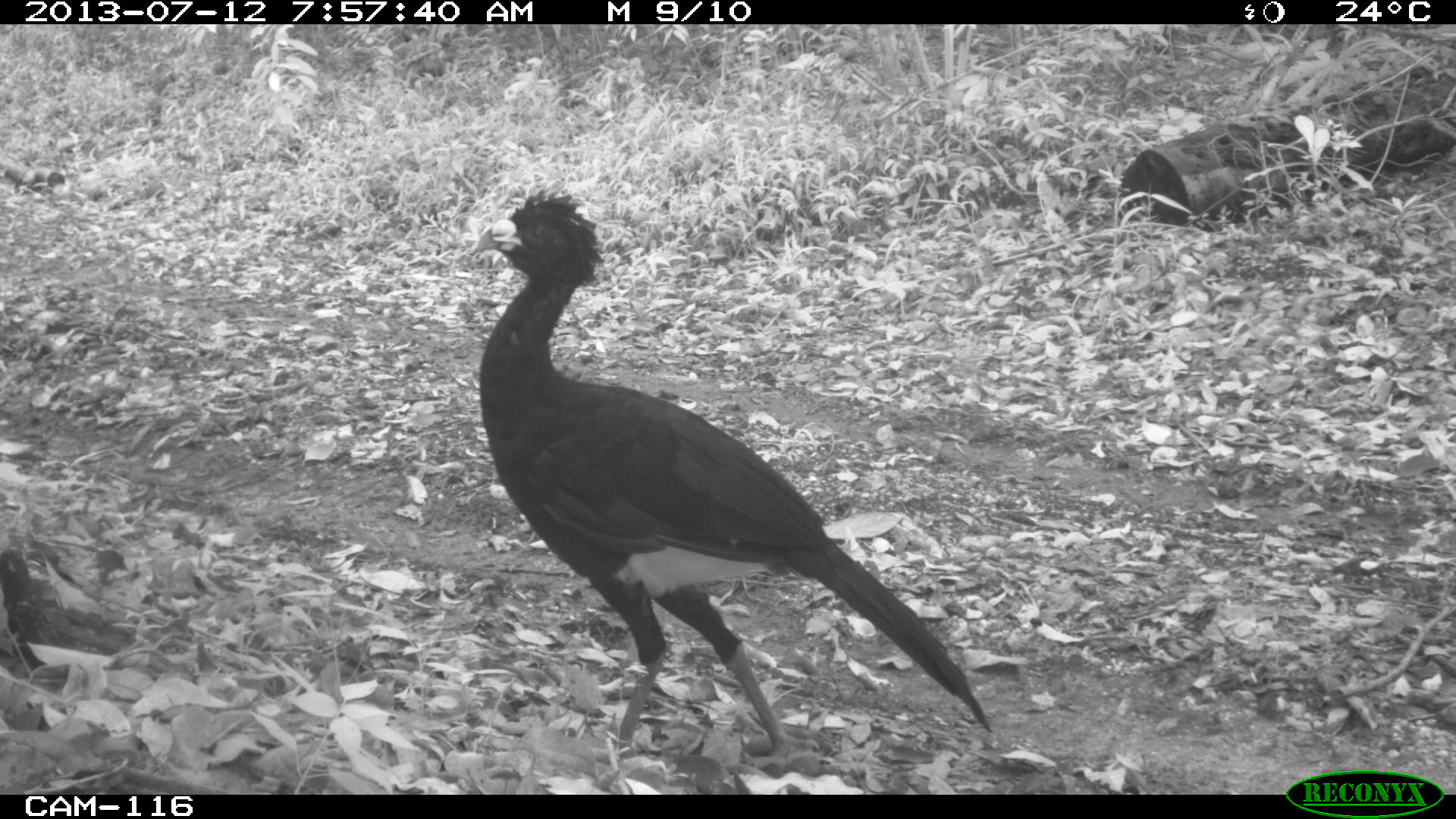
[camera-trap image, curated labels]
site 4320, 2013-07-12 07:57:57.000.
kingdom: Animalia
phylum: Chordata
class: Aves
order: Galliformes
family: Cracidae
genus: Crax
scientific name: Crax rubra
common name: great curassow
Crax rubra (great curassow), count 1, sex male.